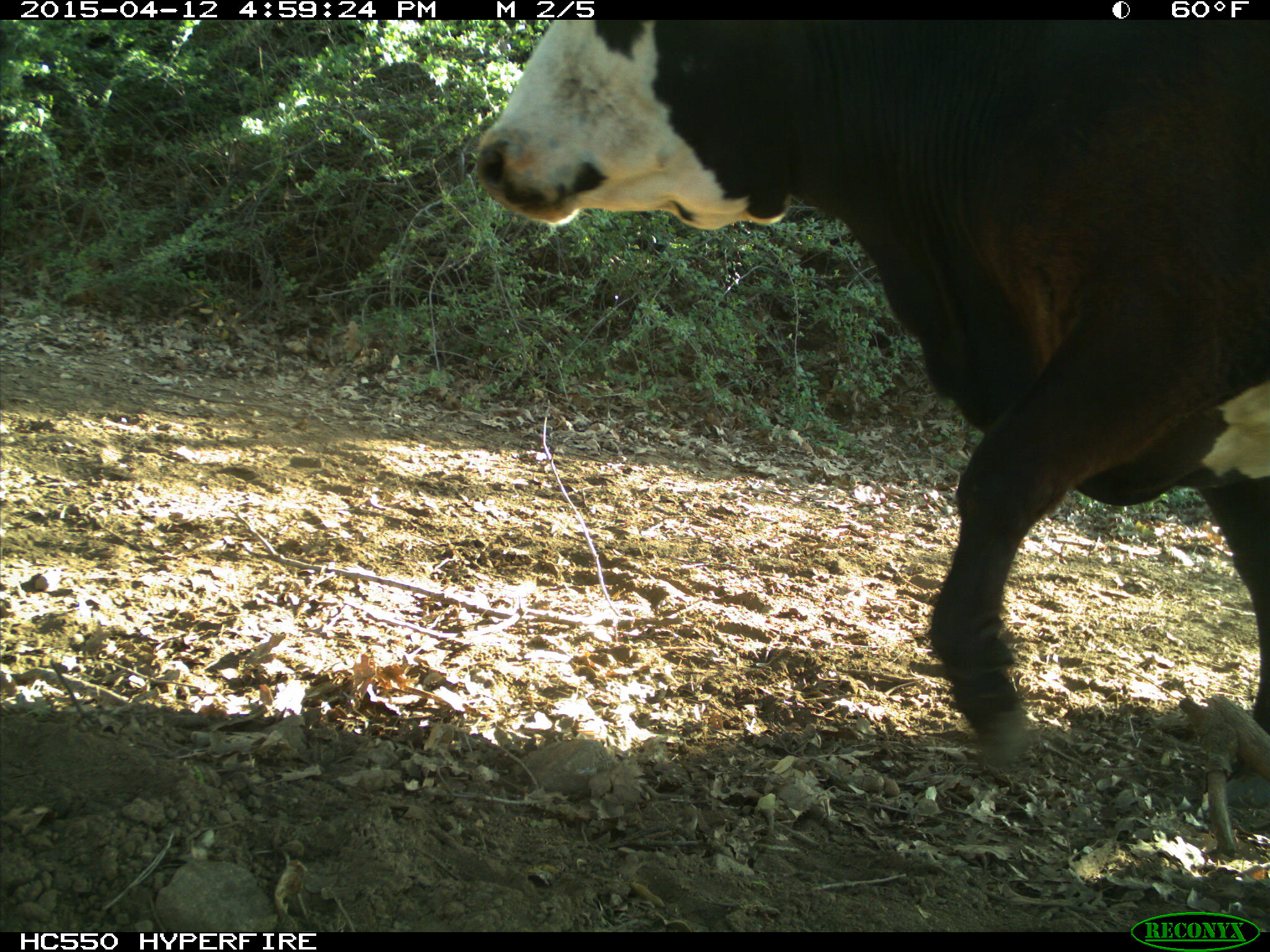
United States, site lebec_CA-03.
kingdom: Animalia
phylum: Chordata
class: Mammalia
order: Artiodactyla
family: Bovidae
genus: Bos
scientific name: Bos taurus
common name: domestic cow